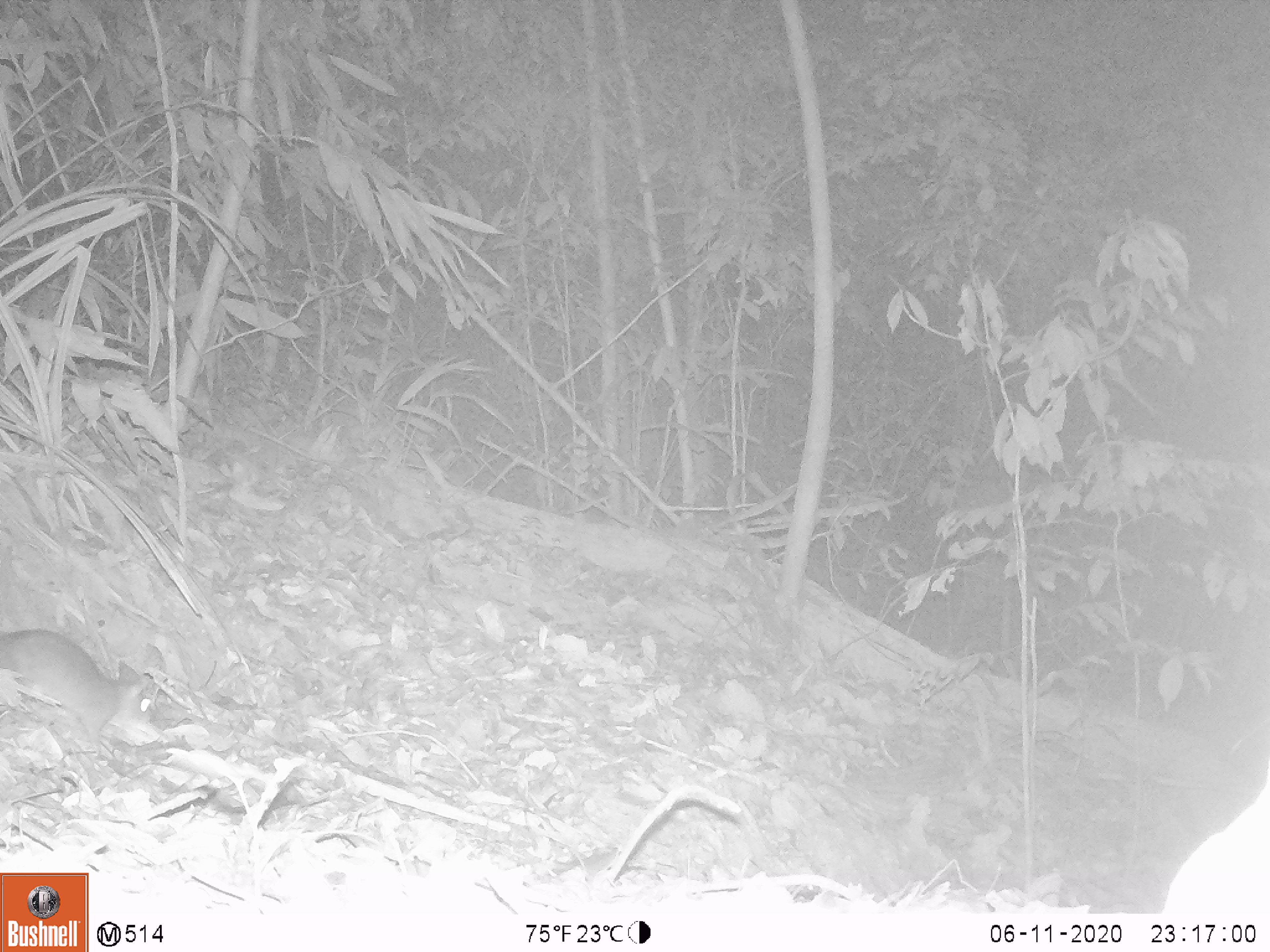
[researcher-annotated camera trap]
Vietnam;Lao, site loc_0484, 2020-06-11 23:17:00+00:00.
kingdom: Animalia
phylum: Chordata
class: Mammalia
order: Rodentia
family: Muridae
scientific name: Muridae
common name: old-world mice and rats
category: unidentified murid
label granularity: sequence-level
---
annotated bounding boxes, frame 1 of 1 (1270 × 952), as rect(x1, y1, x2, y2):
unidentified murid: rect(0, 627, 153, 755)